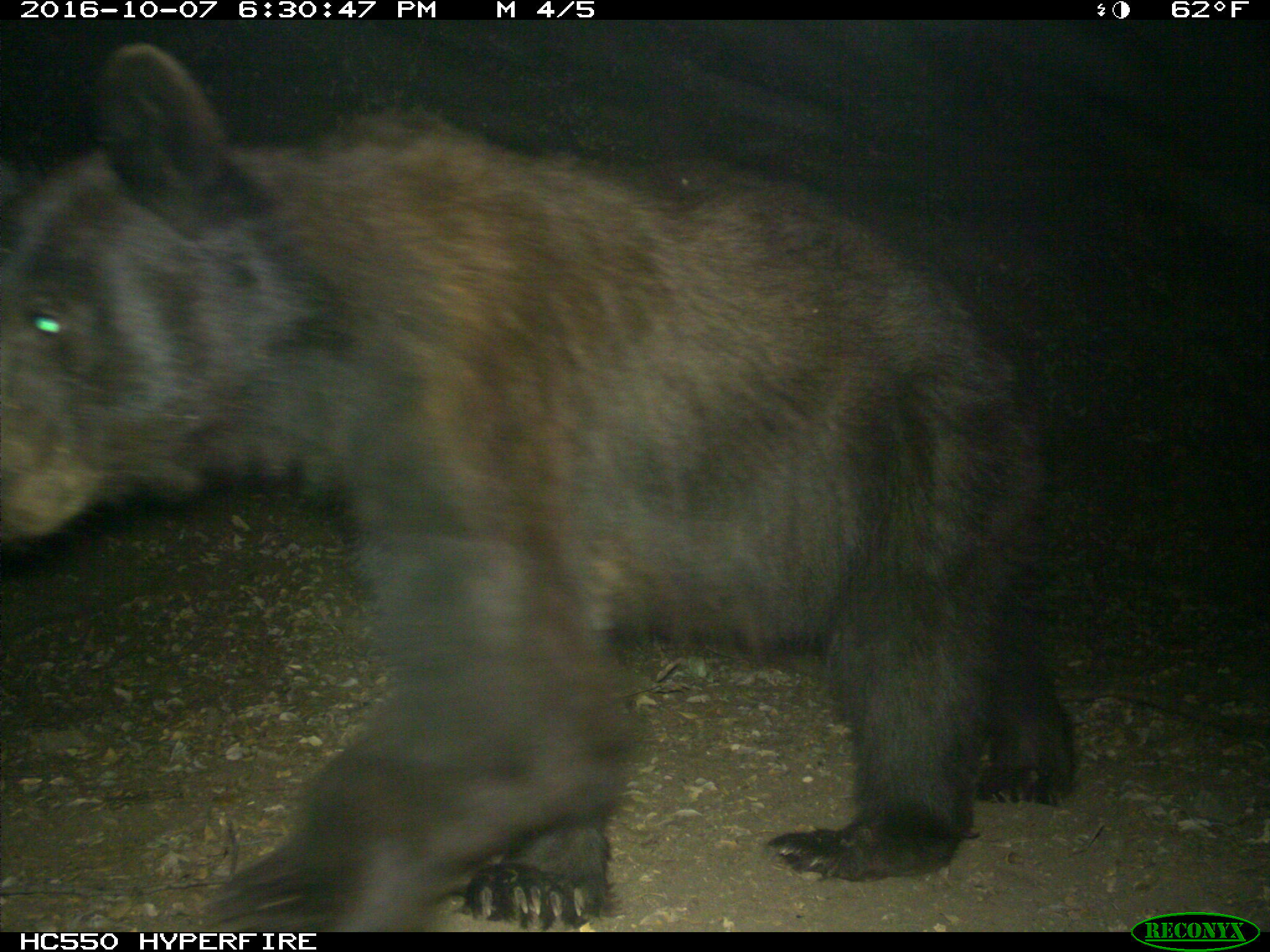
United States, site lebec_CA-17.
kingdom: Animalia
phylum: Chordata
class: Mammalia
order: Carnivora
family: Ursidae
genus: Ursus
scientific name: Ursus americanus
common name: american black bear